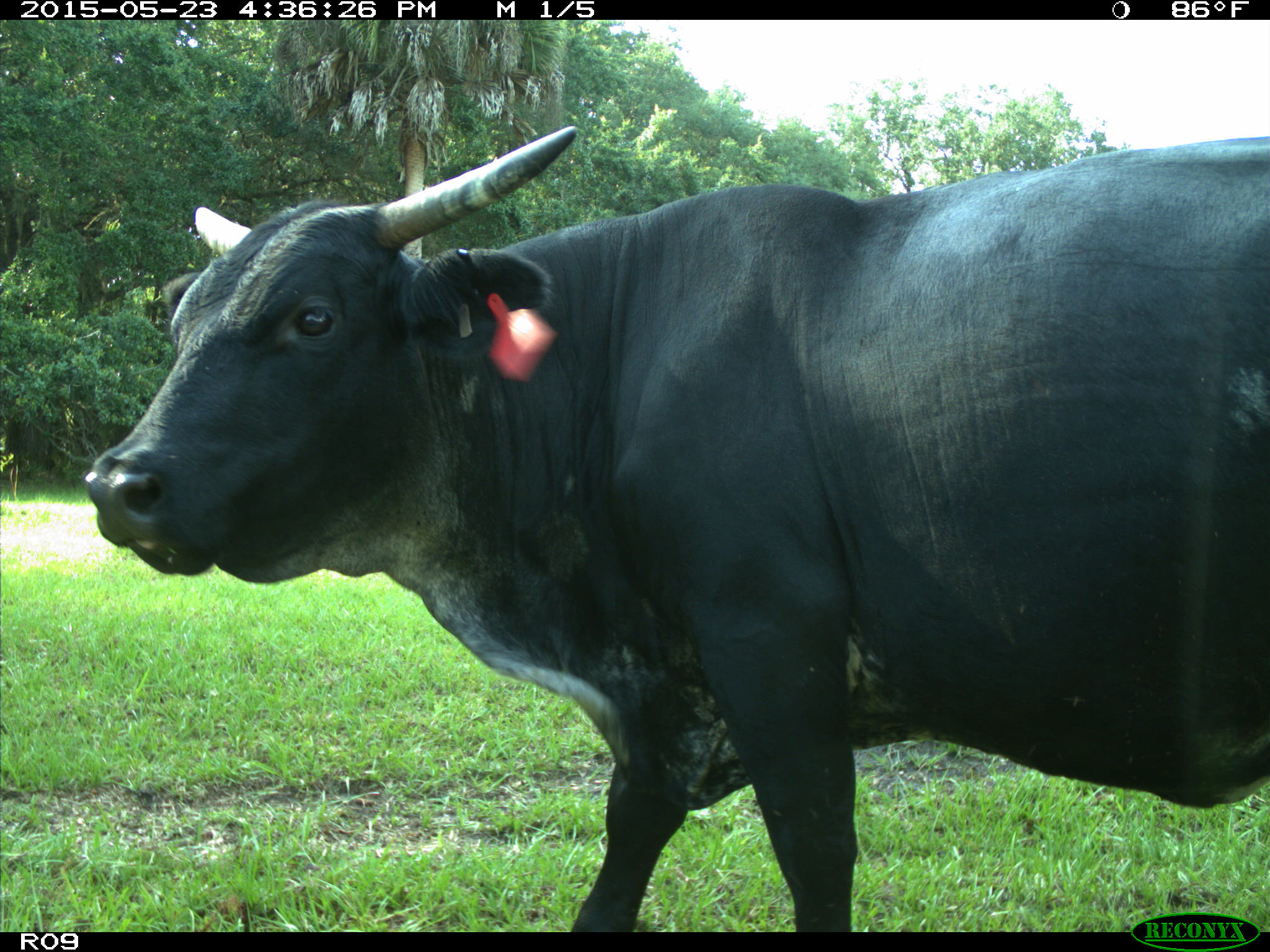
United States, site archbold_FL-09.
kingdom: Animalia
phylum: Chordata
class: Mammalia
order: Artiodactyla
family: Bovidae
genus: Bos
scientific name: Bos taurus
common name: domestic cow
Bos taurus (domestic cow).